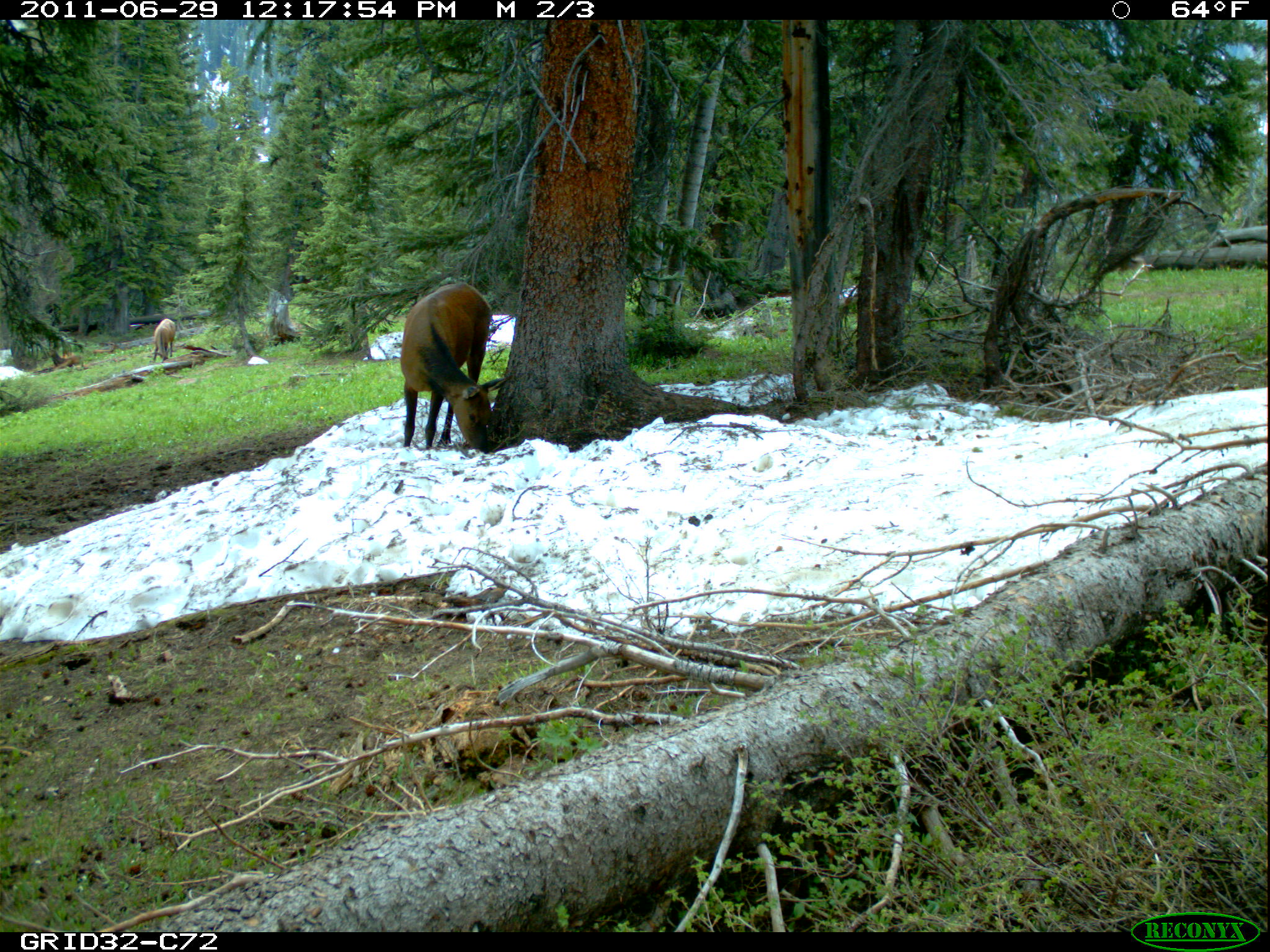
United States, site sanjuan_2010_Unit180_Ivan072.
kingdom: Animalia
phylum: Chordata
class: Mammalia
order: Artiodactyla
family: Cervidae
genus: Cervus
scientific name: Cervus elaphus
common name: red deer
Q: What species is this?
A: Cervus elaphus (red deer).